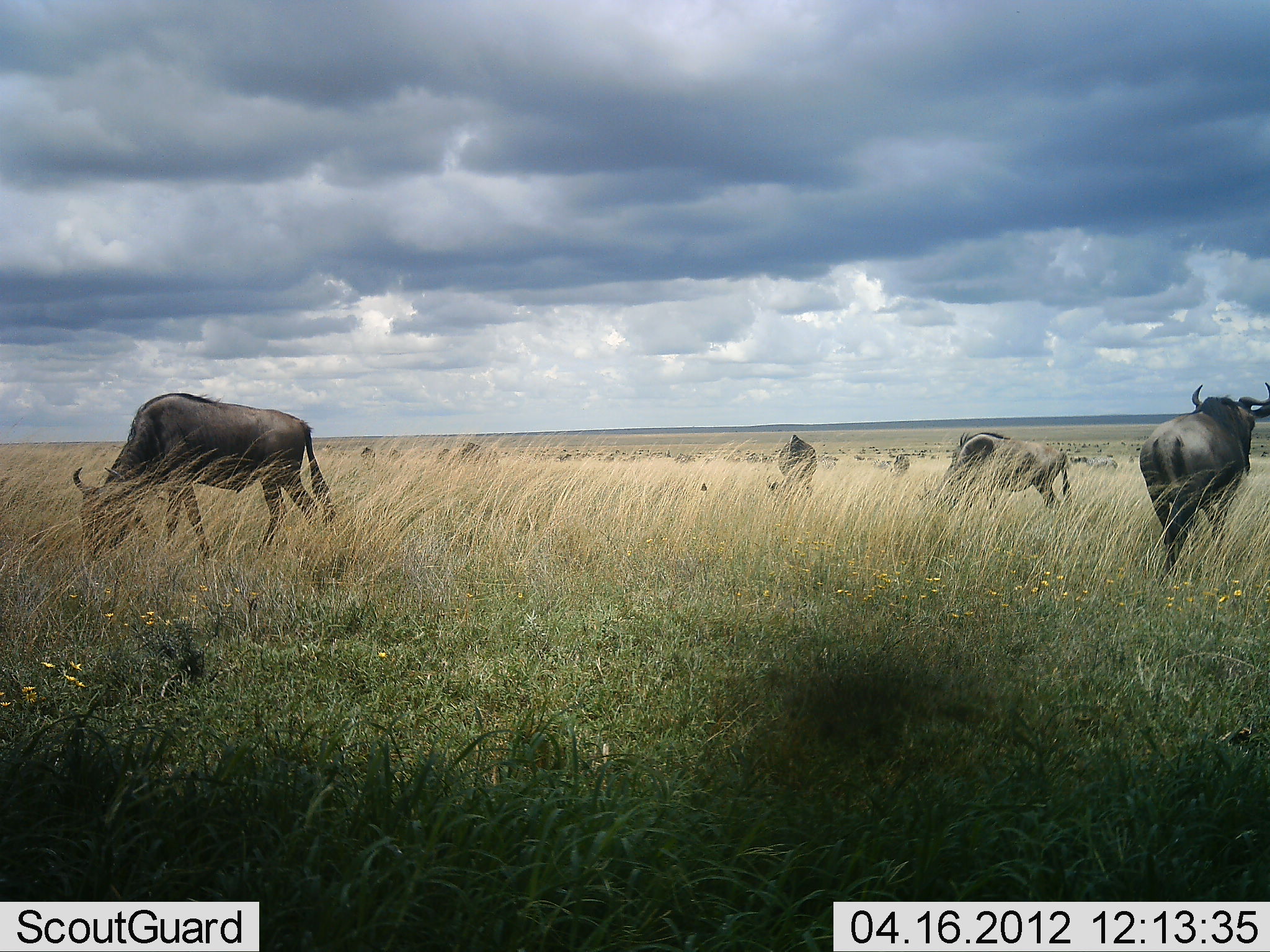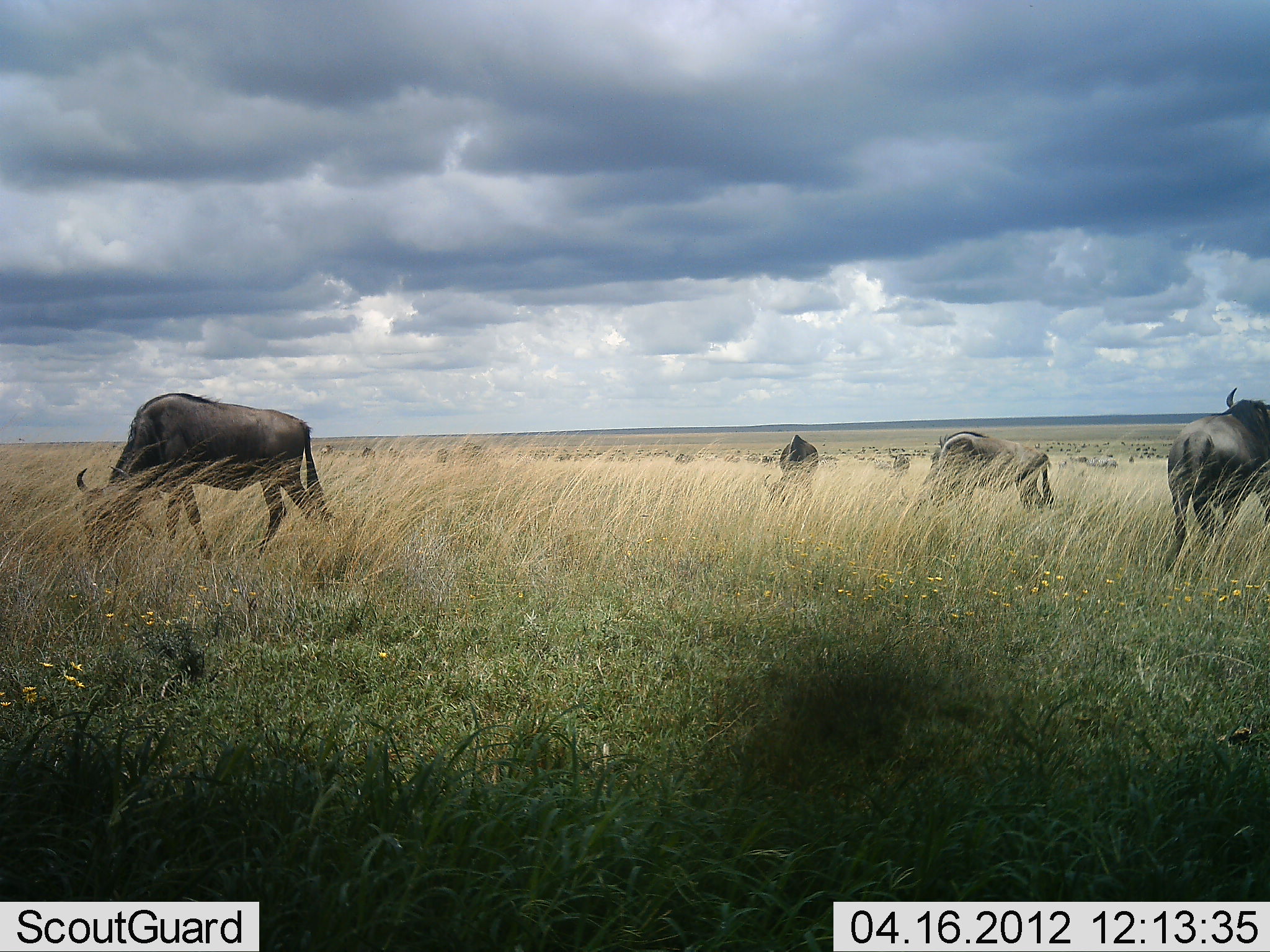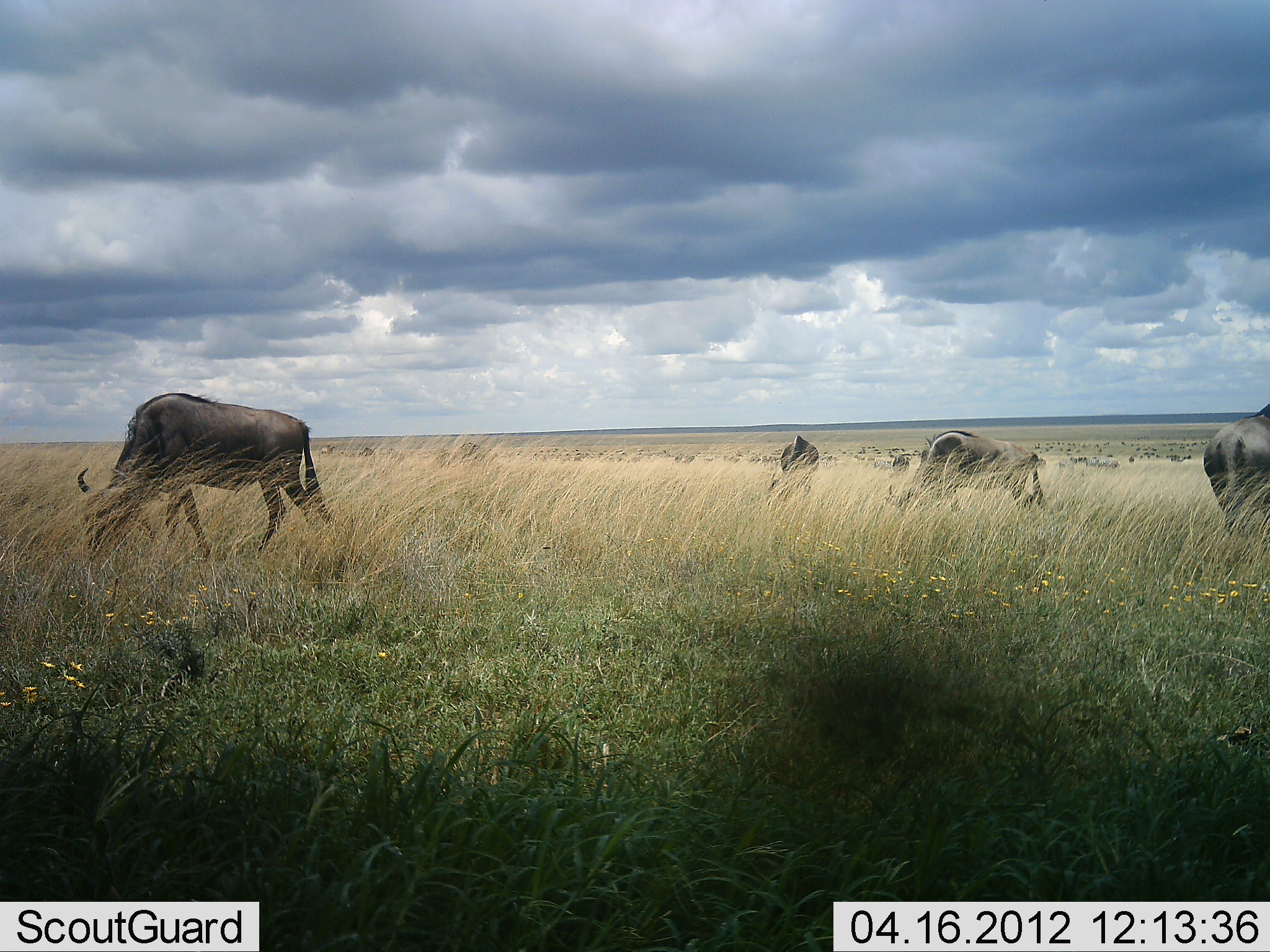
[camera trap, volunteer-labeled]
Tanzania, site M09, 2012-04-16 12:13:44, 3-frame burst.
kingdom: Animalia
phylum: Chordata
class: Mammalia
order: Artiodactyla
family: Bovidae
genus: Connochaetes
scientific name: Connochaetes taurinus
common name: blue wildebeest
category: wildebeest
Wildebeest (blue wildebeest) (Connochaetes taurinus), count 5. Behavior (volunteer vote fractions): standing 29%, resting 0%, moving 65%, interacting 0%. Young present (vote fraction): 0%. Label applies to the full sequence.